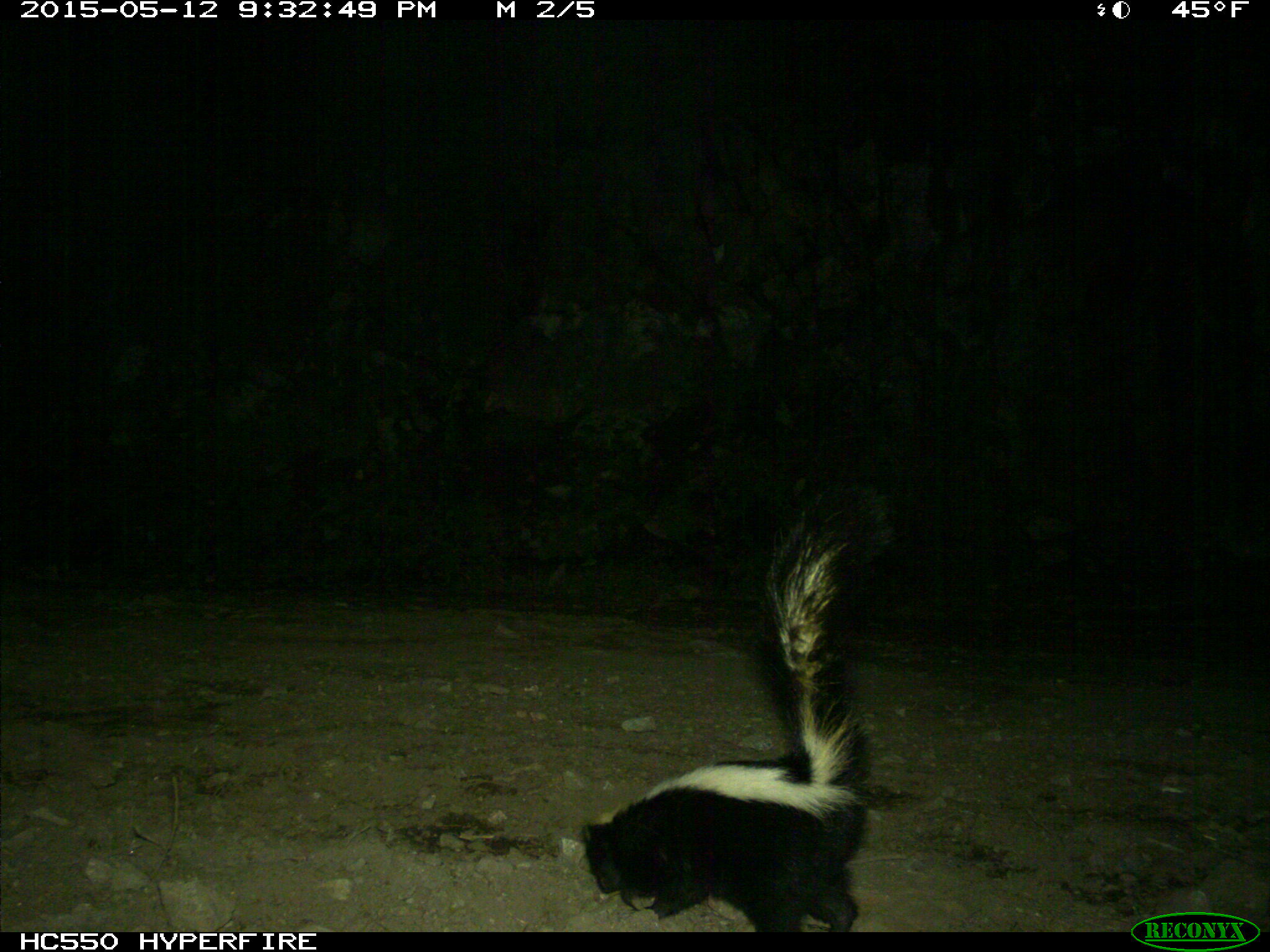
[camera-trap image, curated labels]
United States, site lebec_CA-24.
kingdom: Animalia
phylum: Chordata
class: Mammalia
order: Carnivora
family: Mephitidae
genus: Mephitis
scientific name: Mephitis mephitis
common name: striped skunk